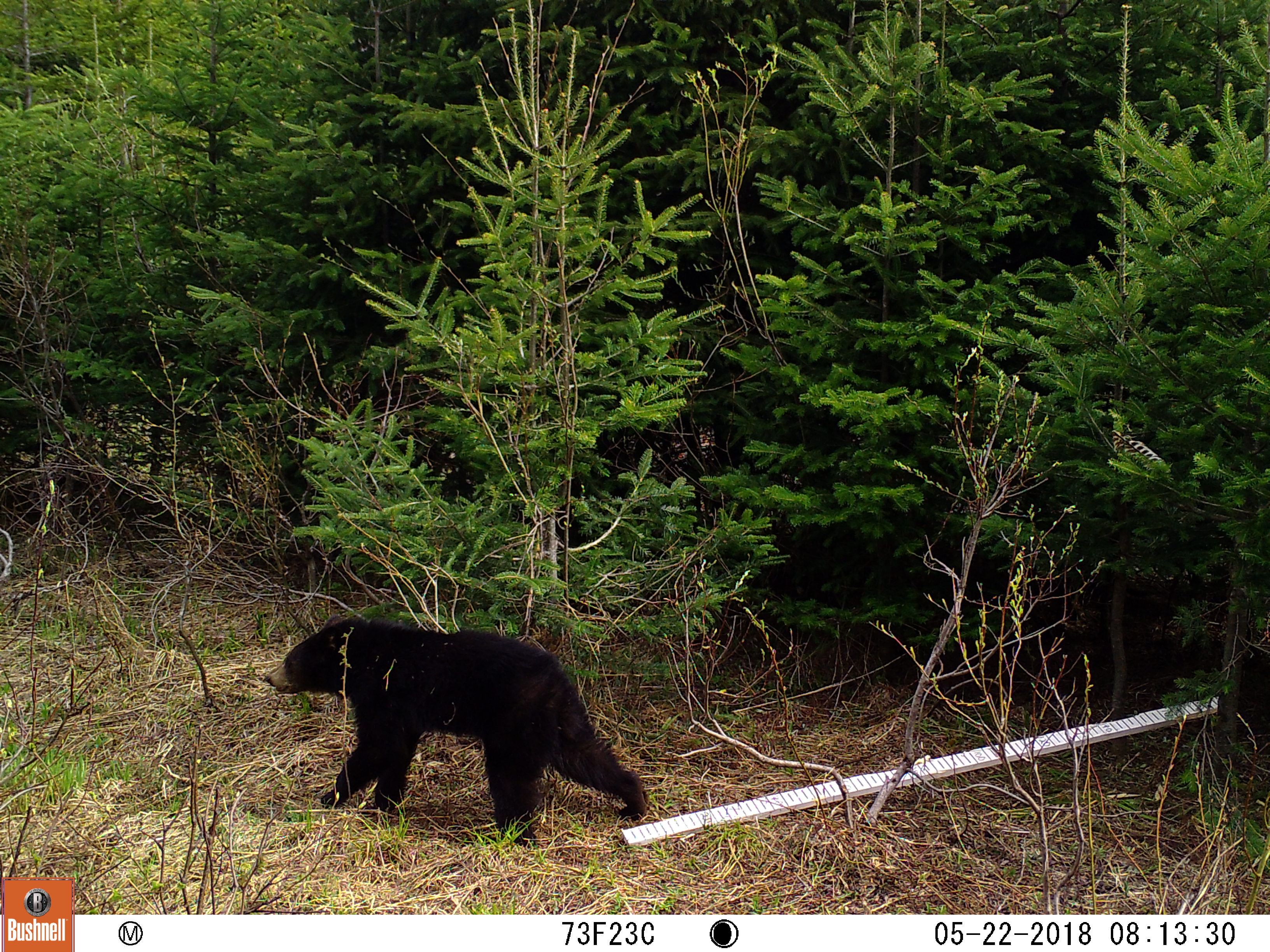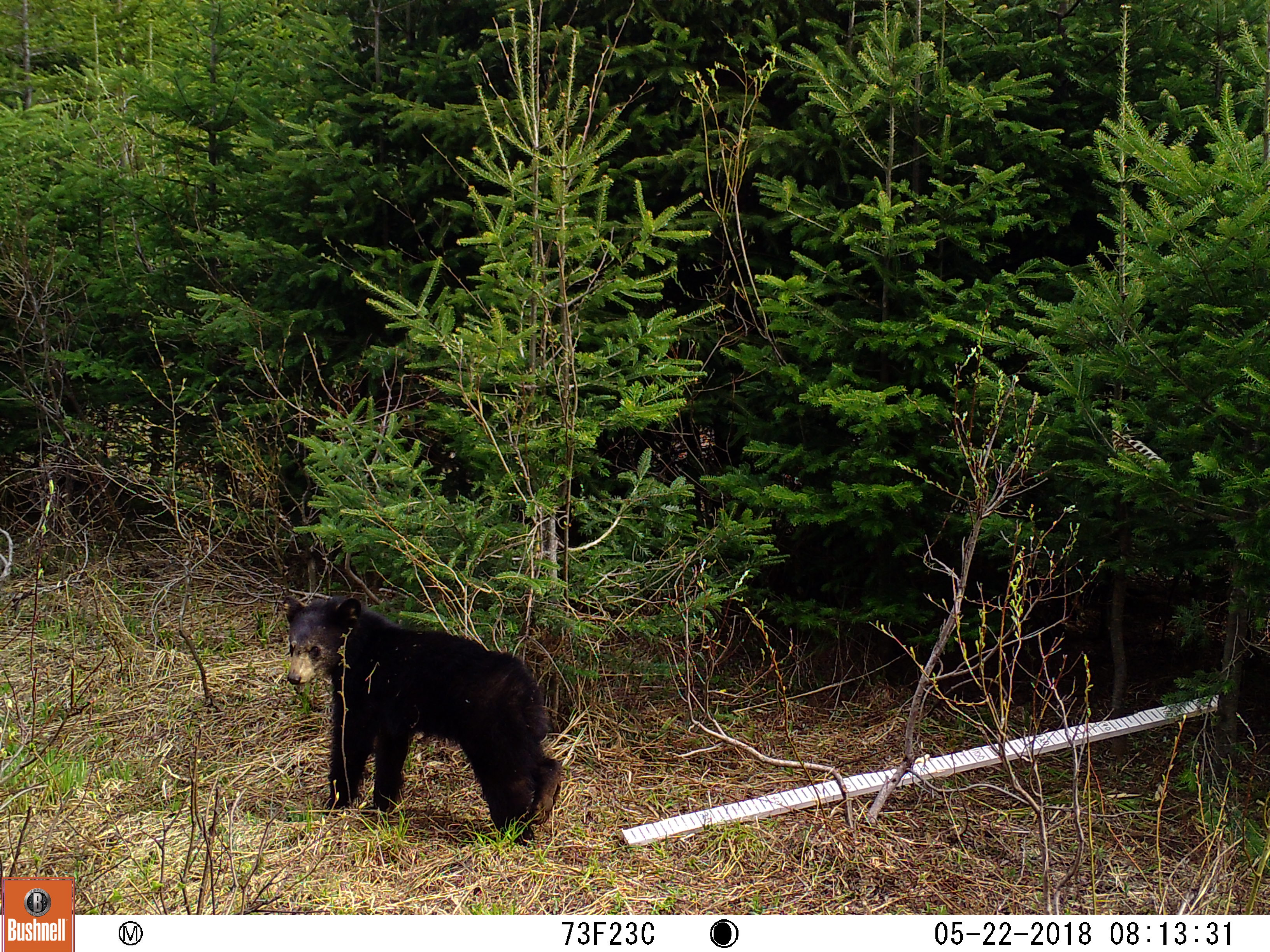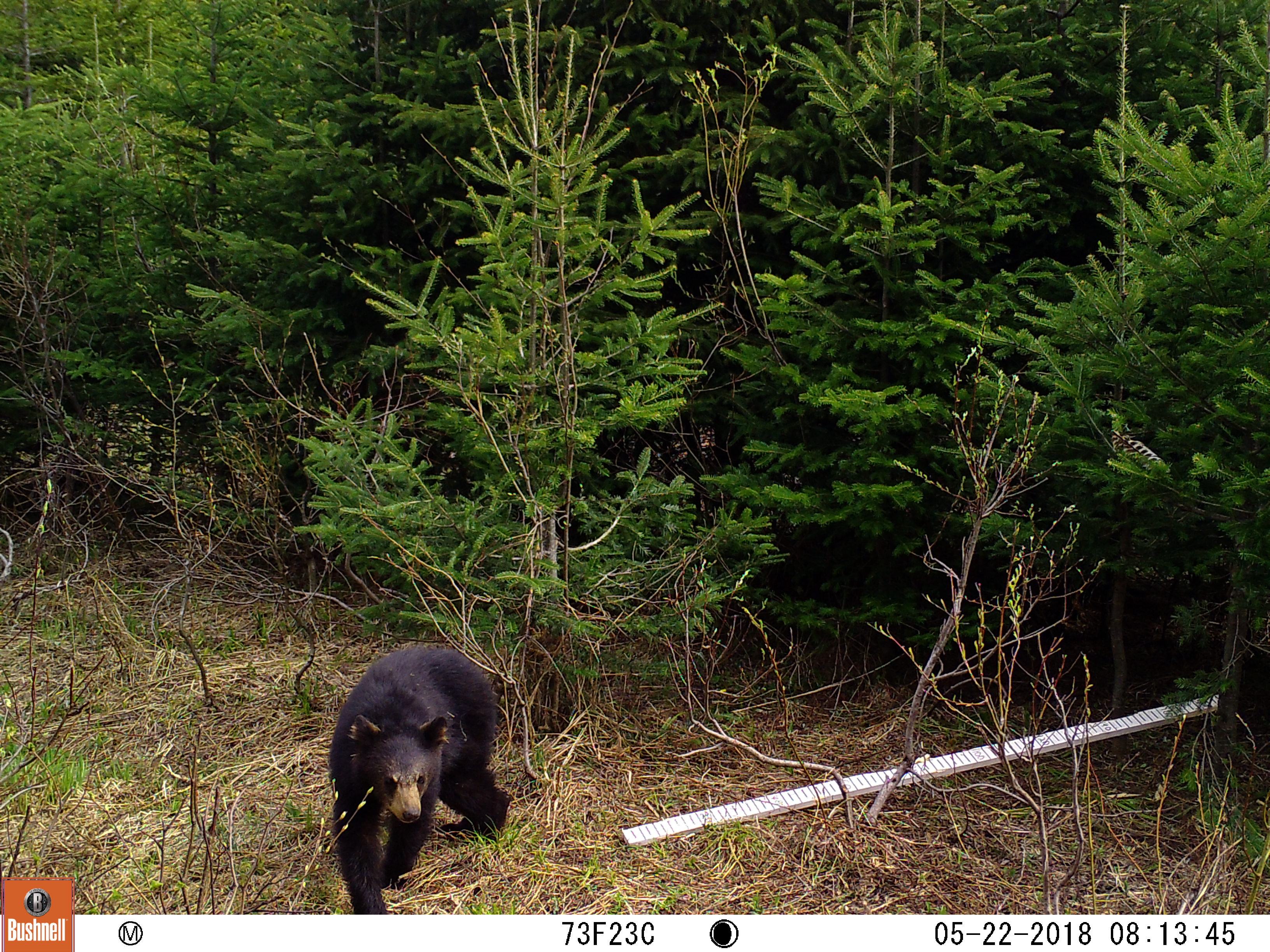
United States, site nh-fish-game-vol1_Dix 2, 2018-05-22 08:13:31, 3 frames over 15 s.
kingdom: Animalia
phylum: Chordata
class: Mammalia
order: Carnivora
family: Ursidae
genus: Ursus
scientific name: Ursus americanus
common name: black bear